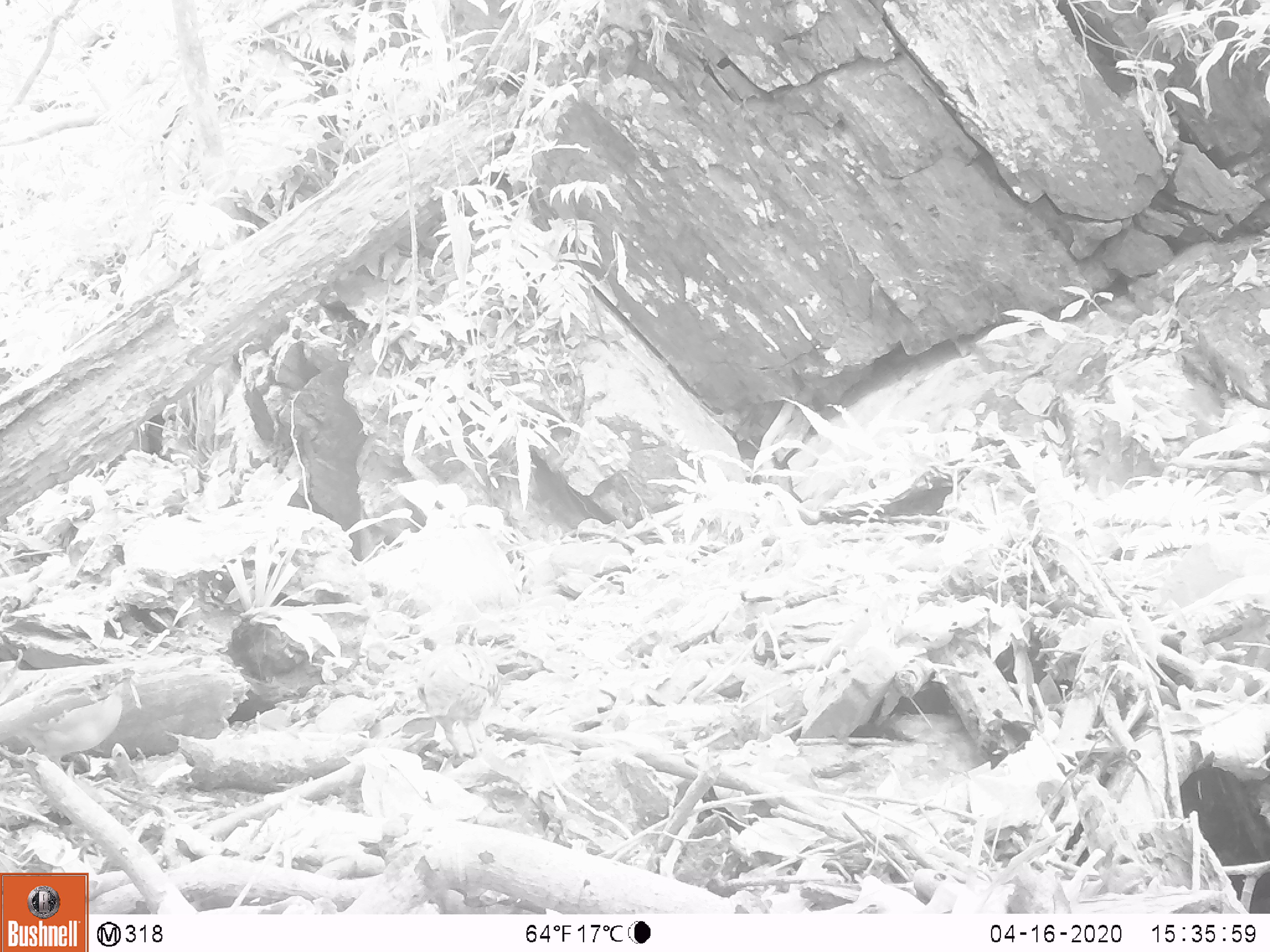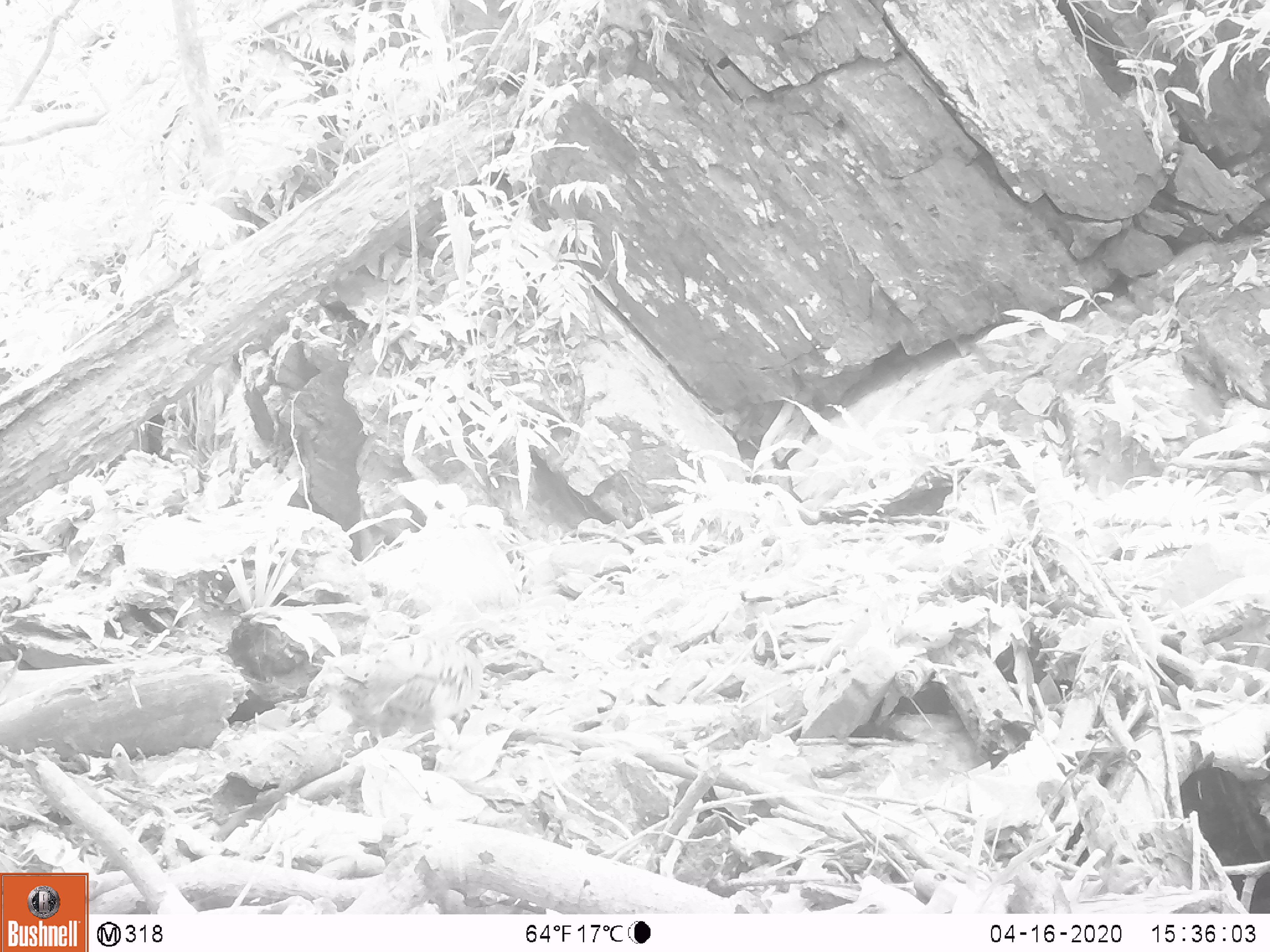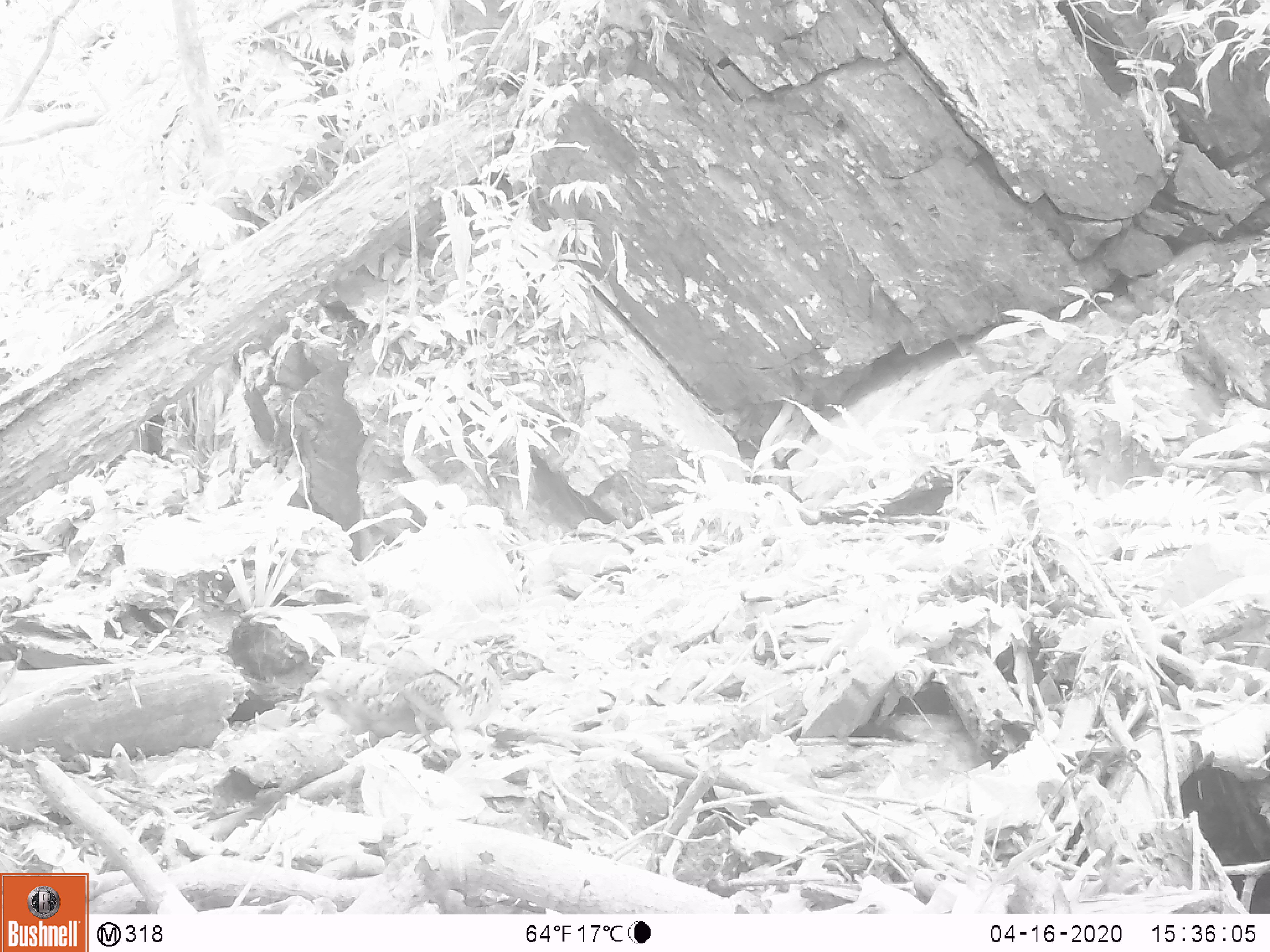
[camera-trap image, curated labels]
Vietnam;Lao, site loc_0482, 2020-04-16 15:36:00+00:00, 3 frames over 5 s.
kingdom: Animalia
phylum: Chordata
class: Aves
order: Galliformes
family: Phasianidae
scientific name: Phasianidae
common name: partridge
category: unidentified partridge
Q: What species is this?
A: Unidentified partridge (partridge) (Phasianidae).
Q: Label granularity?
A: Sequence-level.